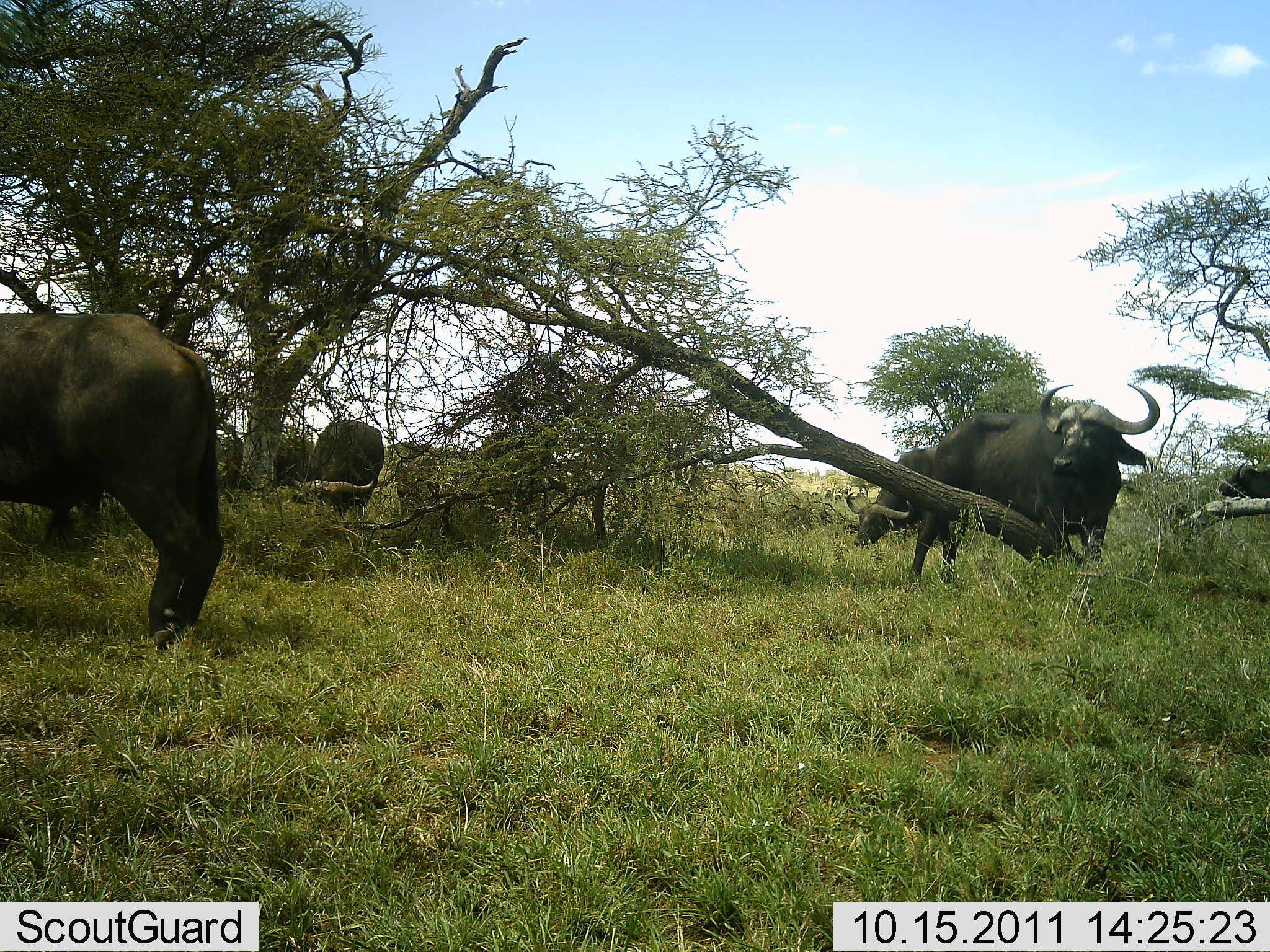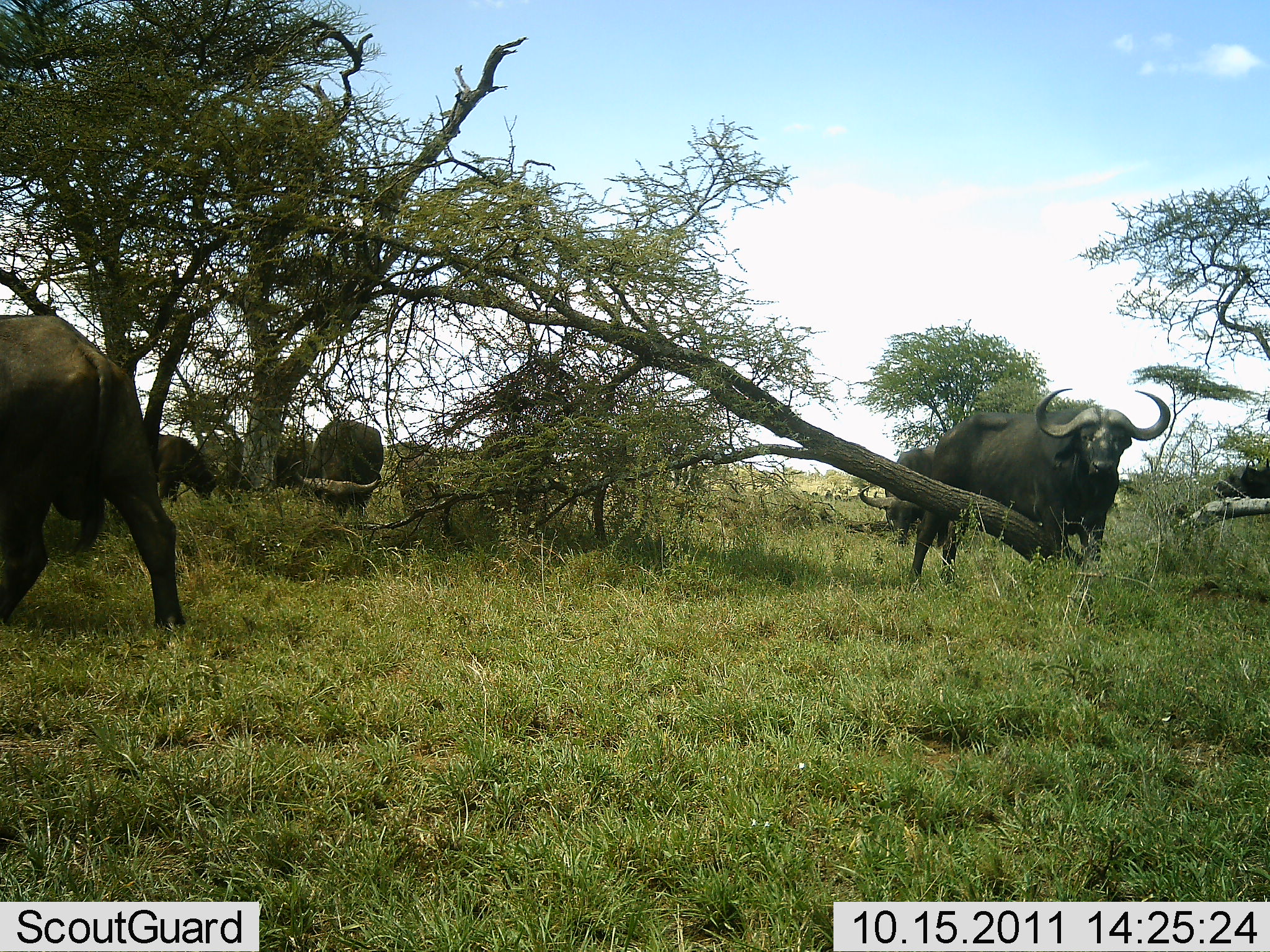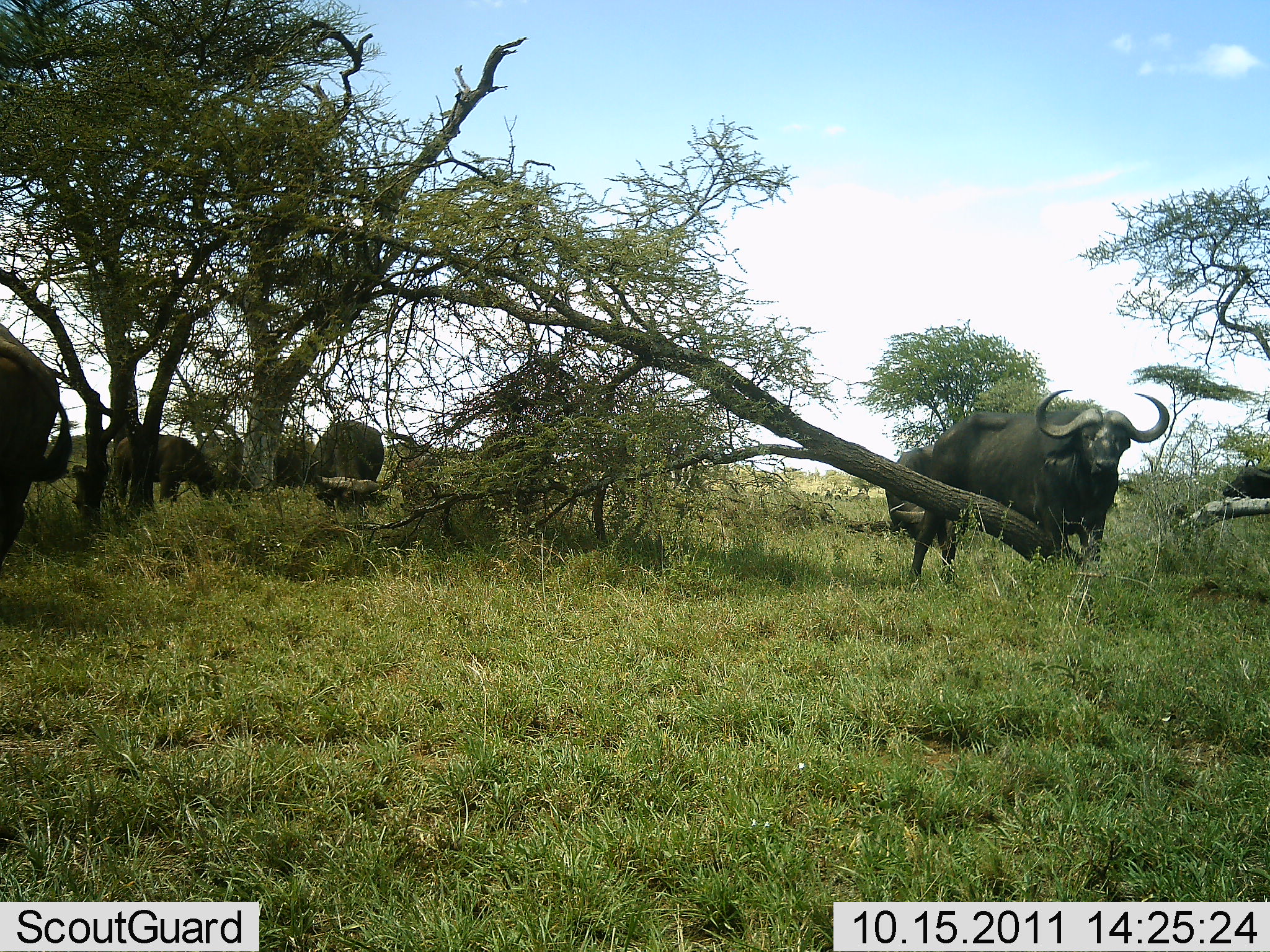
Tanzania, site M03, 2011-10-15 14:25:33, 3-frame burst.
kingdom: Animalia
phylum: Chordata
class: Mammalia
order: Artiodactyla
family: Bovidae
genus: Syncerus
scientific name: Syncerus caffer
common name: cape buffalo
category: buffalo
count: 6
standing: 77%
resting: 0%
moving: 23%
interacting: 0%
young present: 0%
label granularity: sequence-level